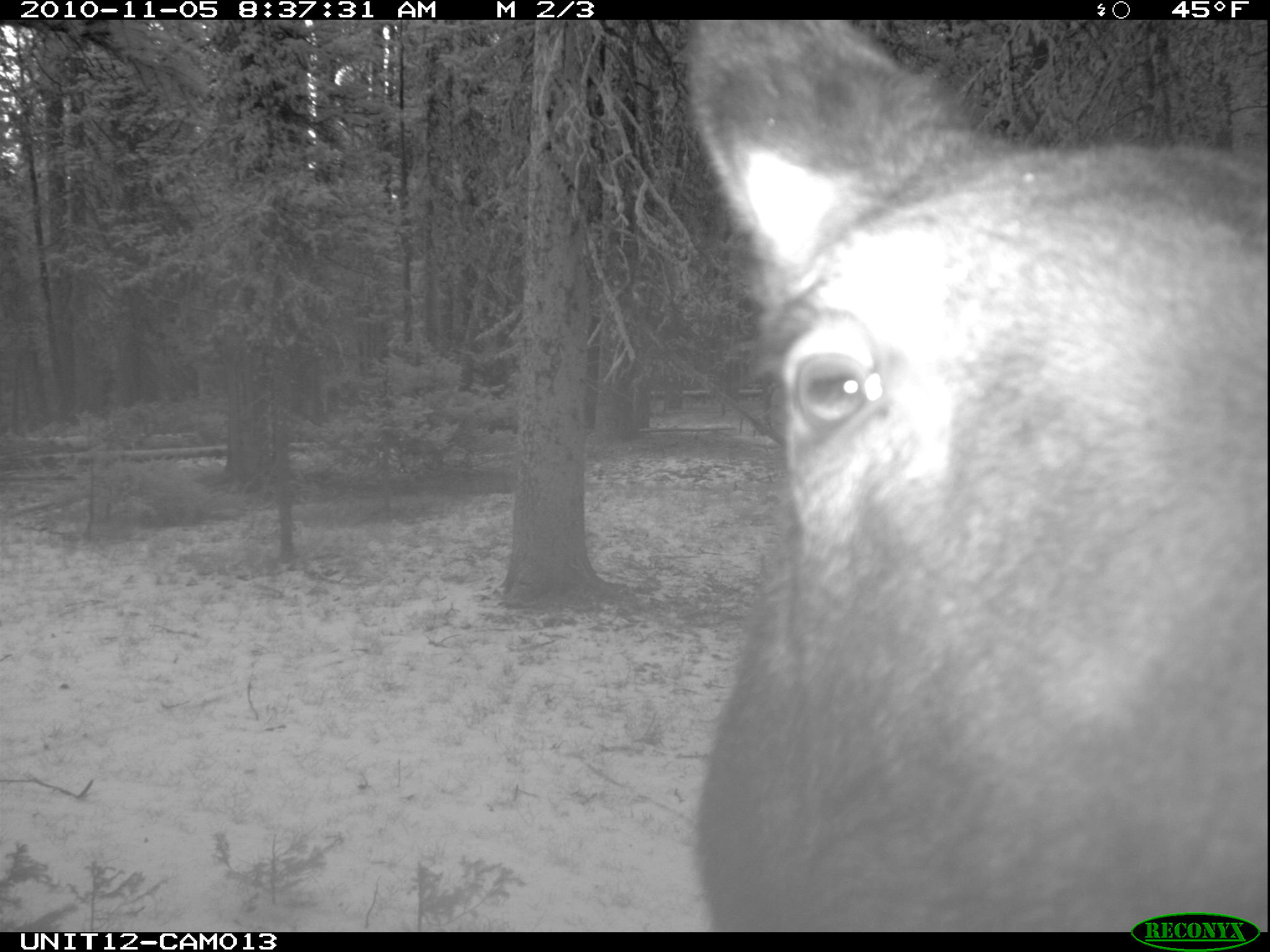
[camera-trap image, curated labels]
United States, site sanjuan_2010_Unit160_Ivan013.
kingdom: Animalia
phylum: Chordata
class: Mammalia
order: Artiodactyla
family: Cervidae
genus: Alces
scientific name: Alces alces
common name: moose